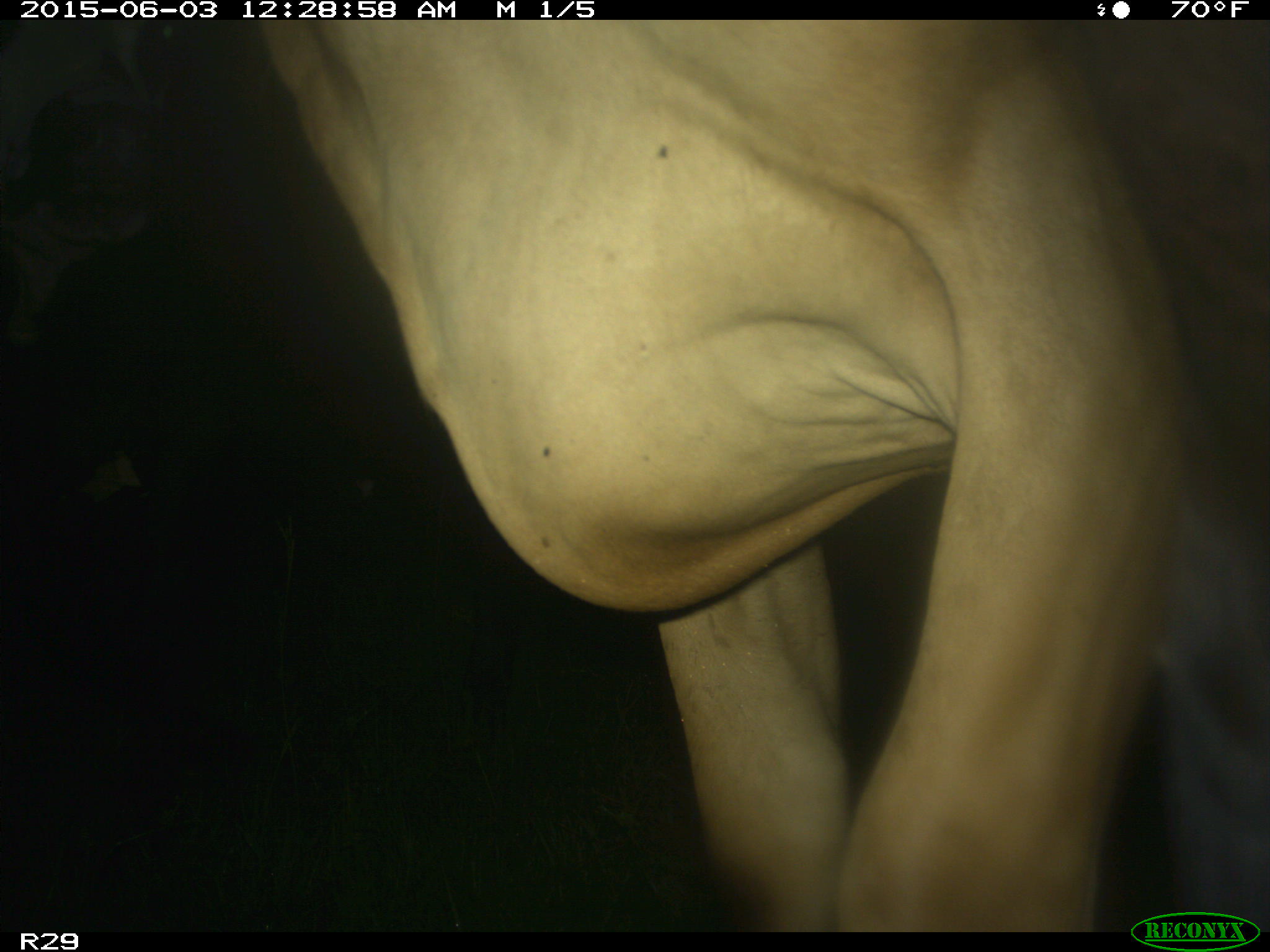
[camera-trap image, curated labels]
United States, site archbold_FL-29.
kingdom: Animalia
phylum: Chordata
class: Mammalia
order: Artiodactyla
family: Bovidae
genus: Bos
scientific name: Bos taurus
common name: domestic cow